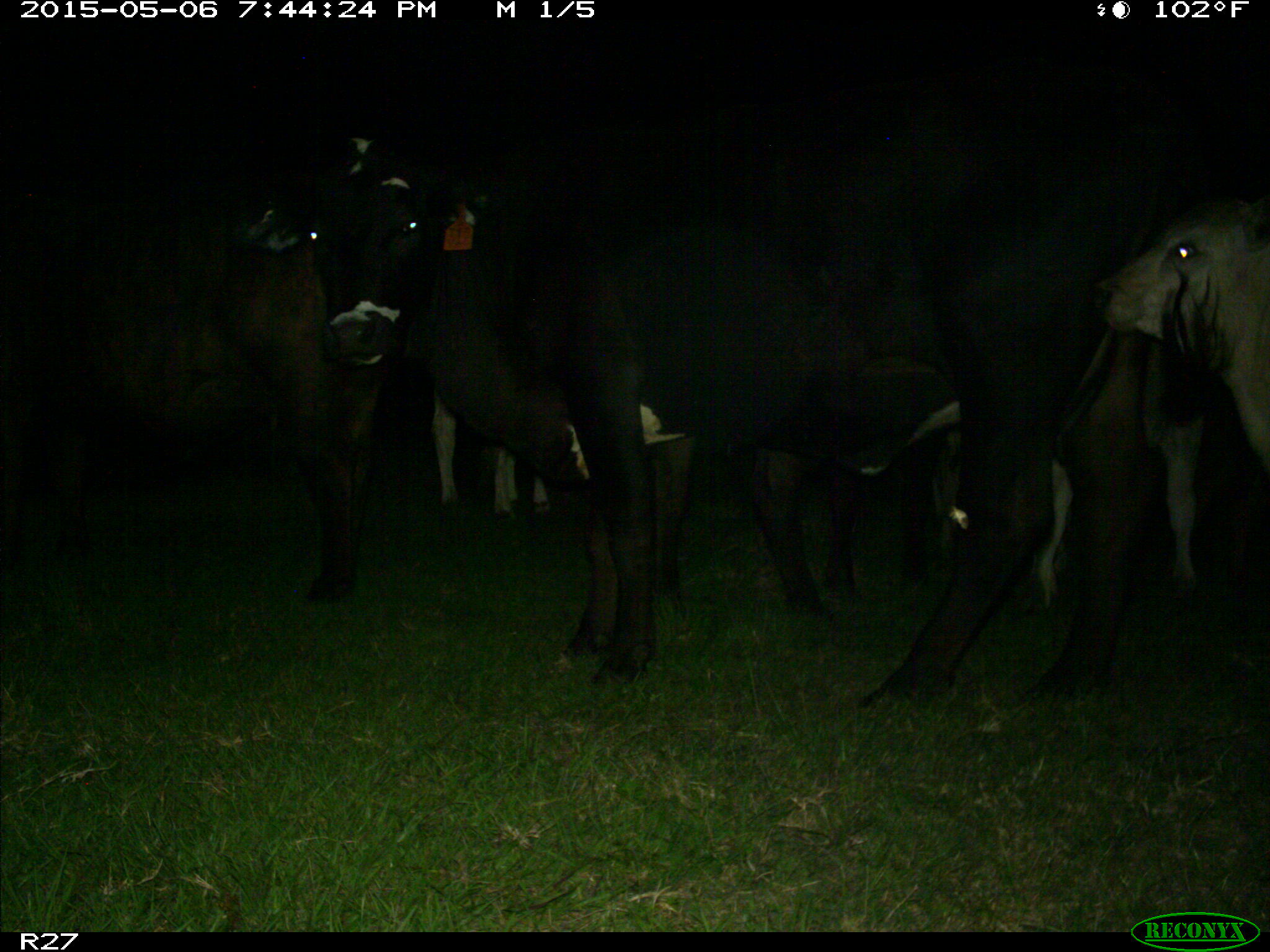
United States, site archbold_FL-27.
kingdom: Animalia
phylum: Chordata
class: Mammalia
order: Artiodactyla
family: Bovidae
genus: Bos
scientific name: Bos taurus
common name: domestic cow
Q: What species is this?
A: Bos taurus (domestic cow).